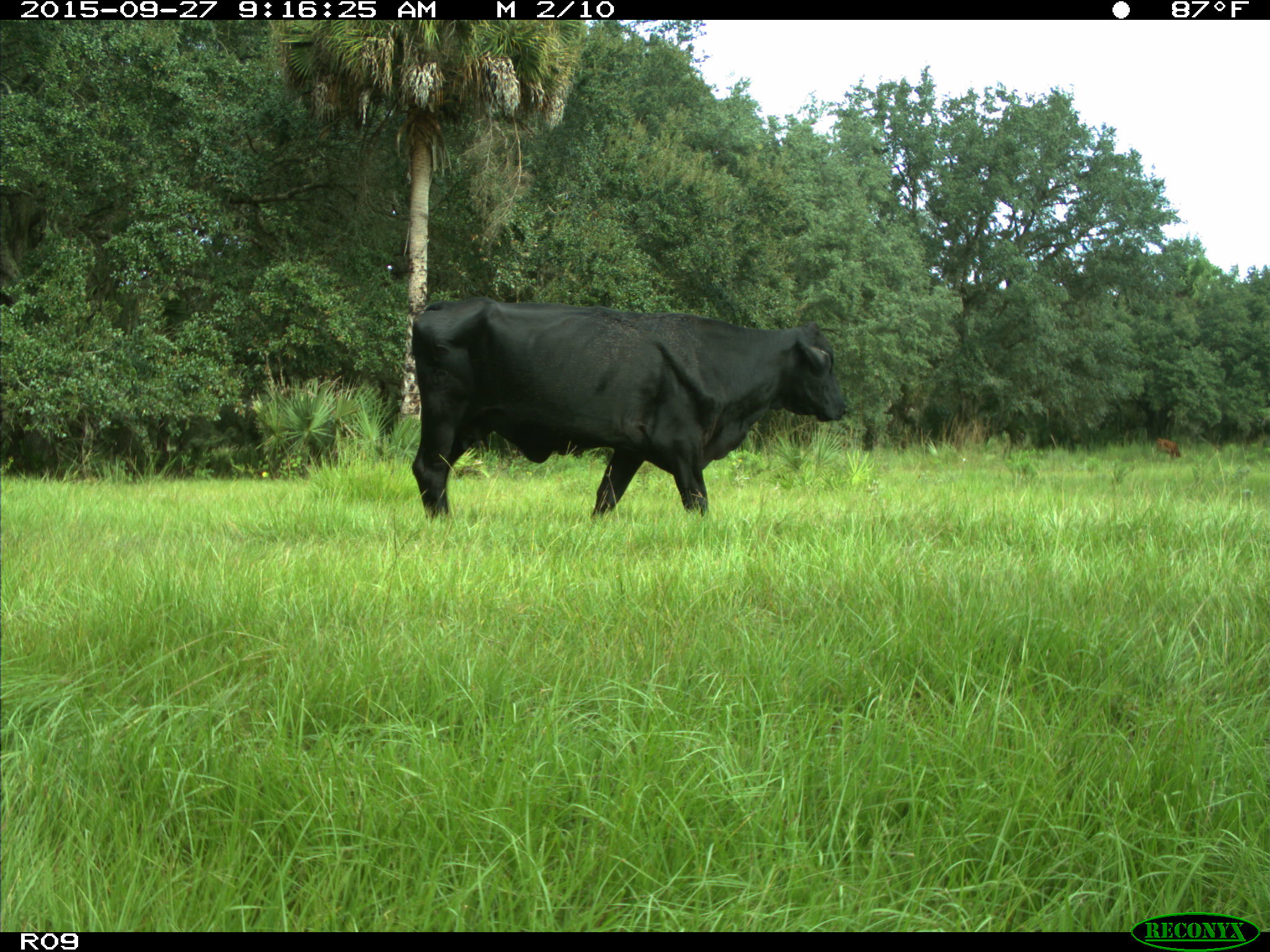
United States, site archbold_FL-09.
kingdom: Animalia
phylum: Chordata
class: Mammalia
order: Artiodactyla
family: Bovidae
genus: Bos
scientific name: Bos taurus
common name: domestic cow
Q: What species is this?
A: Bos taurus (domestic cow).